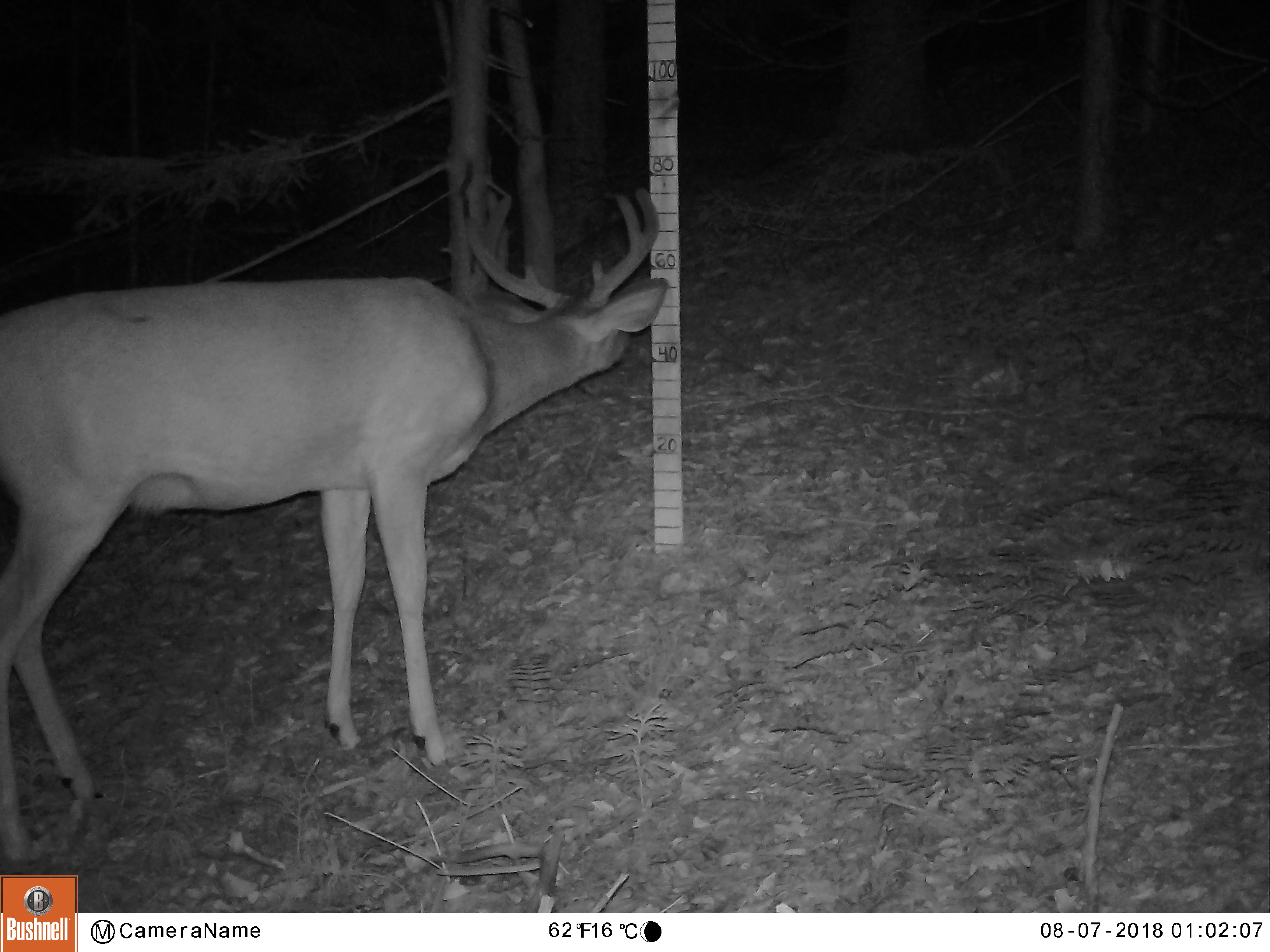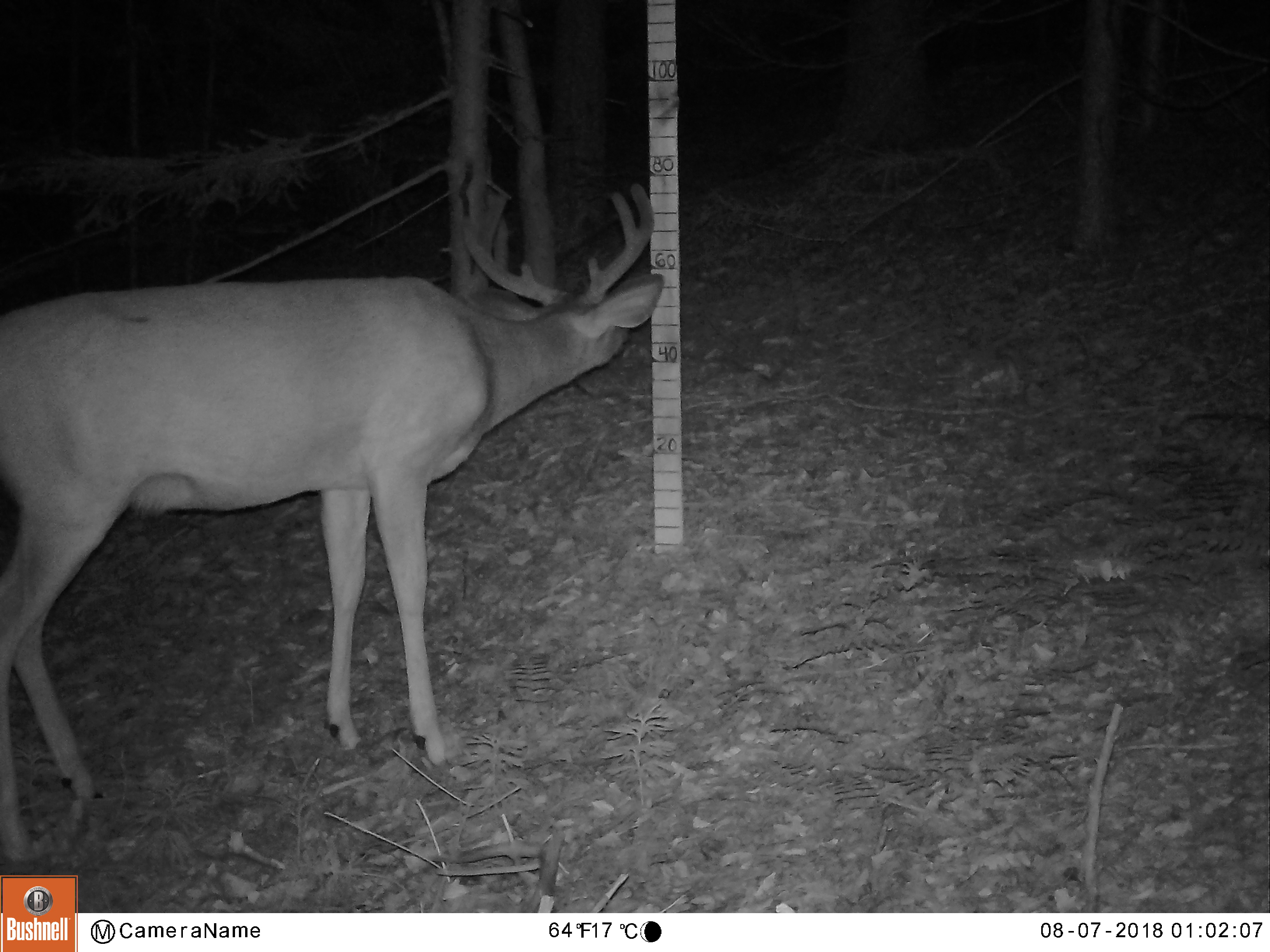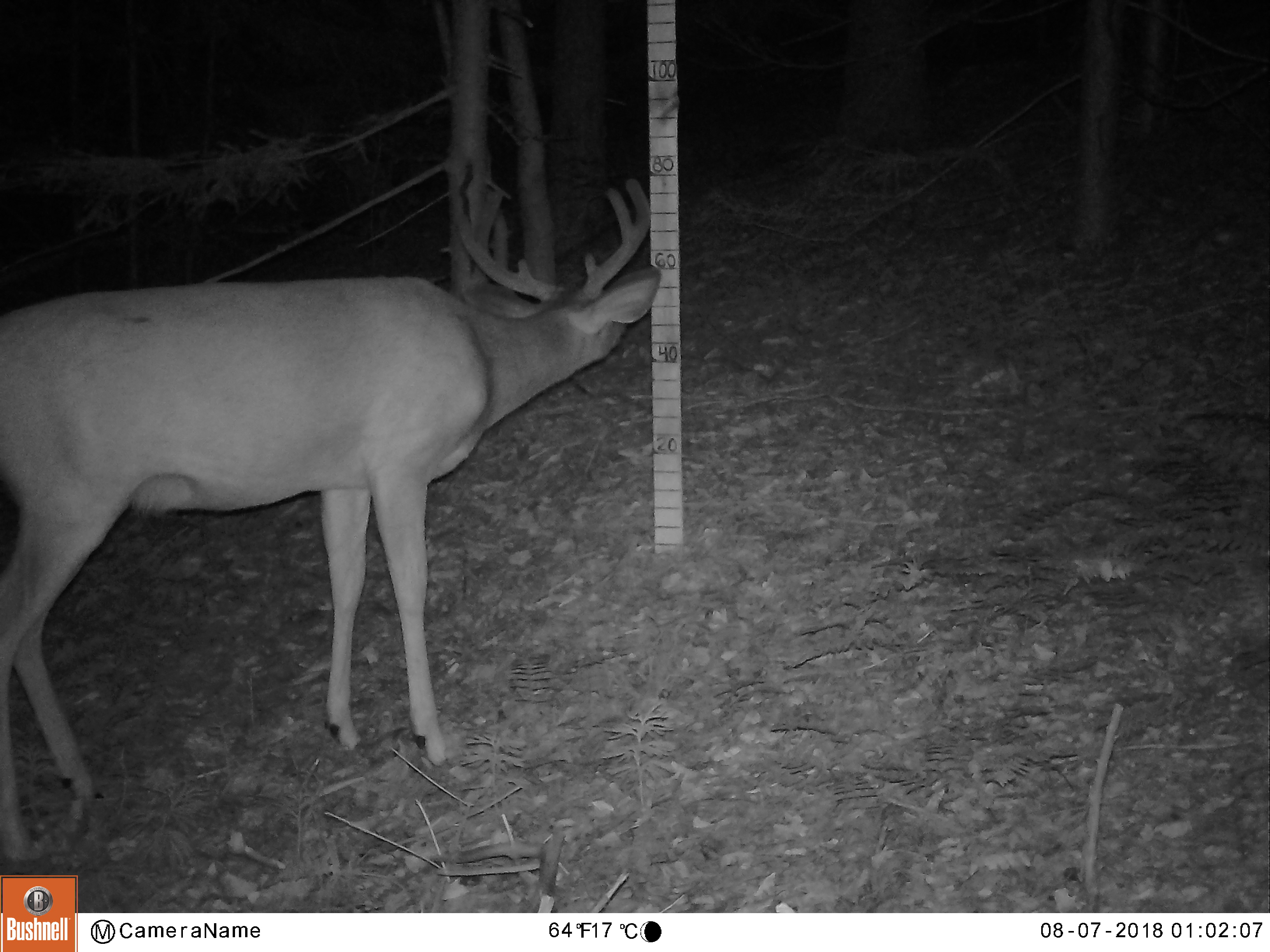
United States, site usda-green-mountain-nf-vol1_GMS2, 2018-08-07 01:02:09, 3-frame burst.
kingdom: Animalia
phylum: Chordata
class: Mammalia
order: Artiodactyla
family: Cervidae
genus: Odocoileus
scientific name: Odocoileus virginianus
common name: white-tailed deer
White-tailed deer (Odocoileus virginianus).